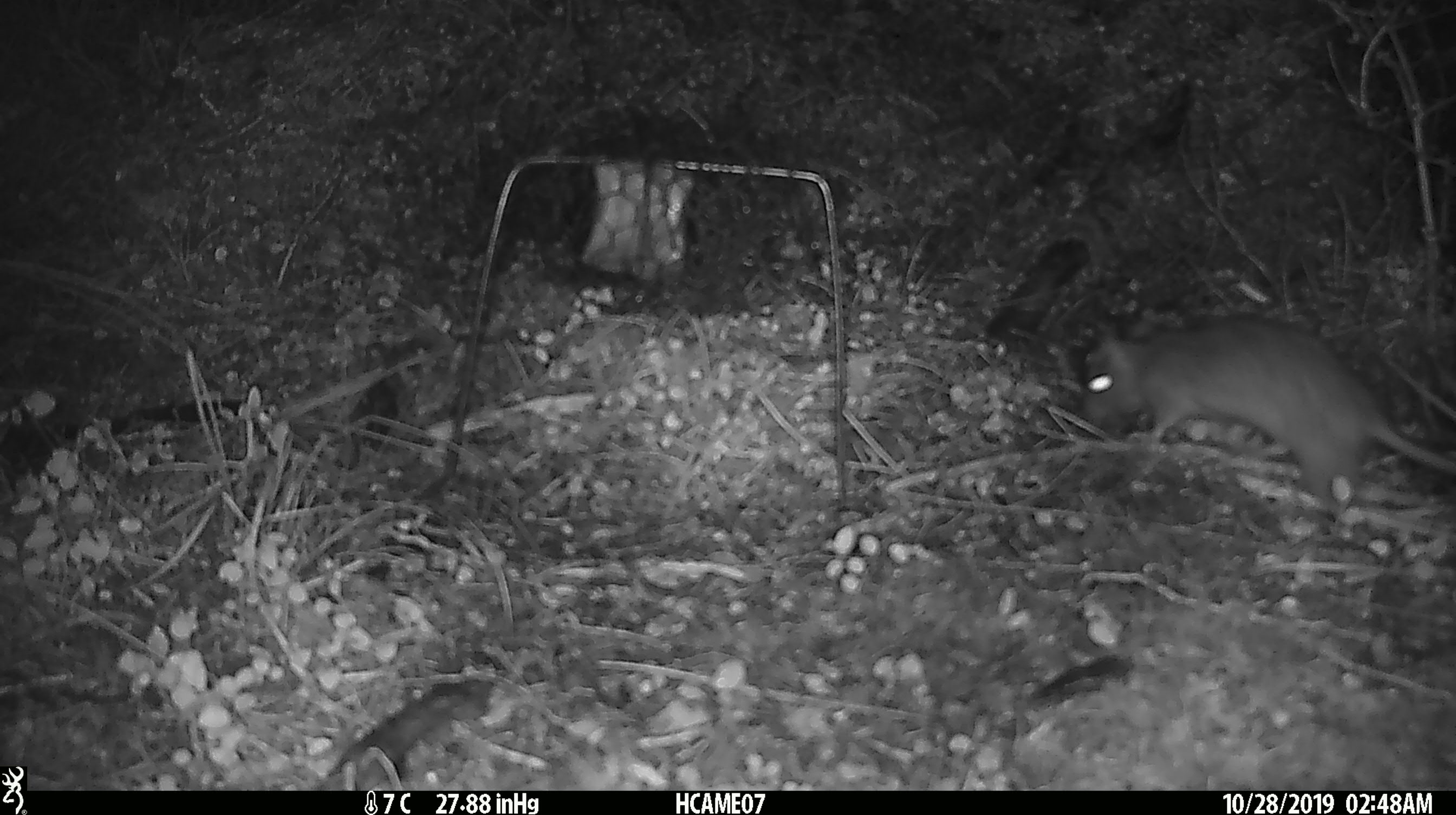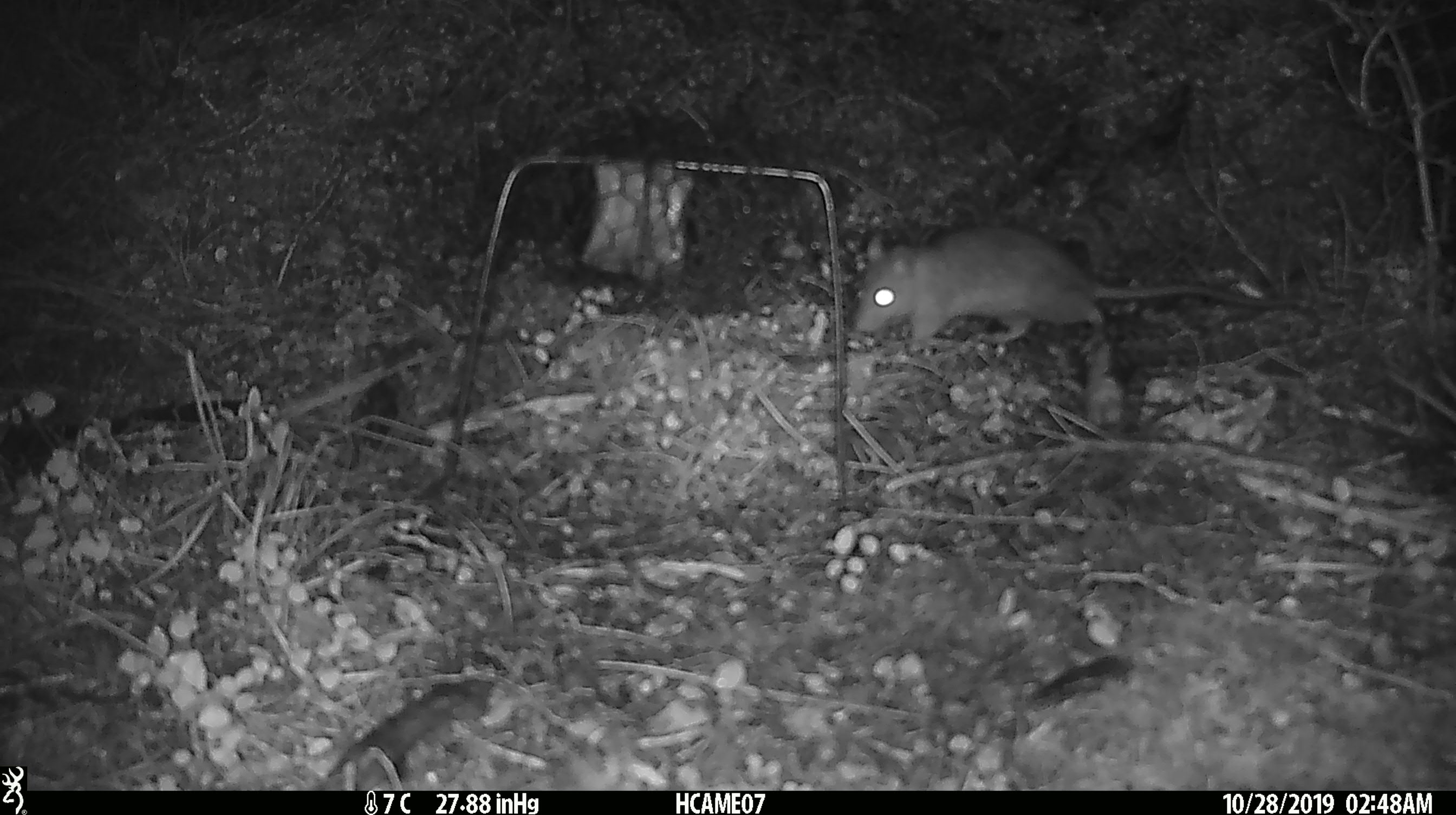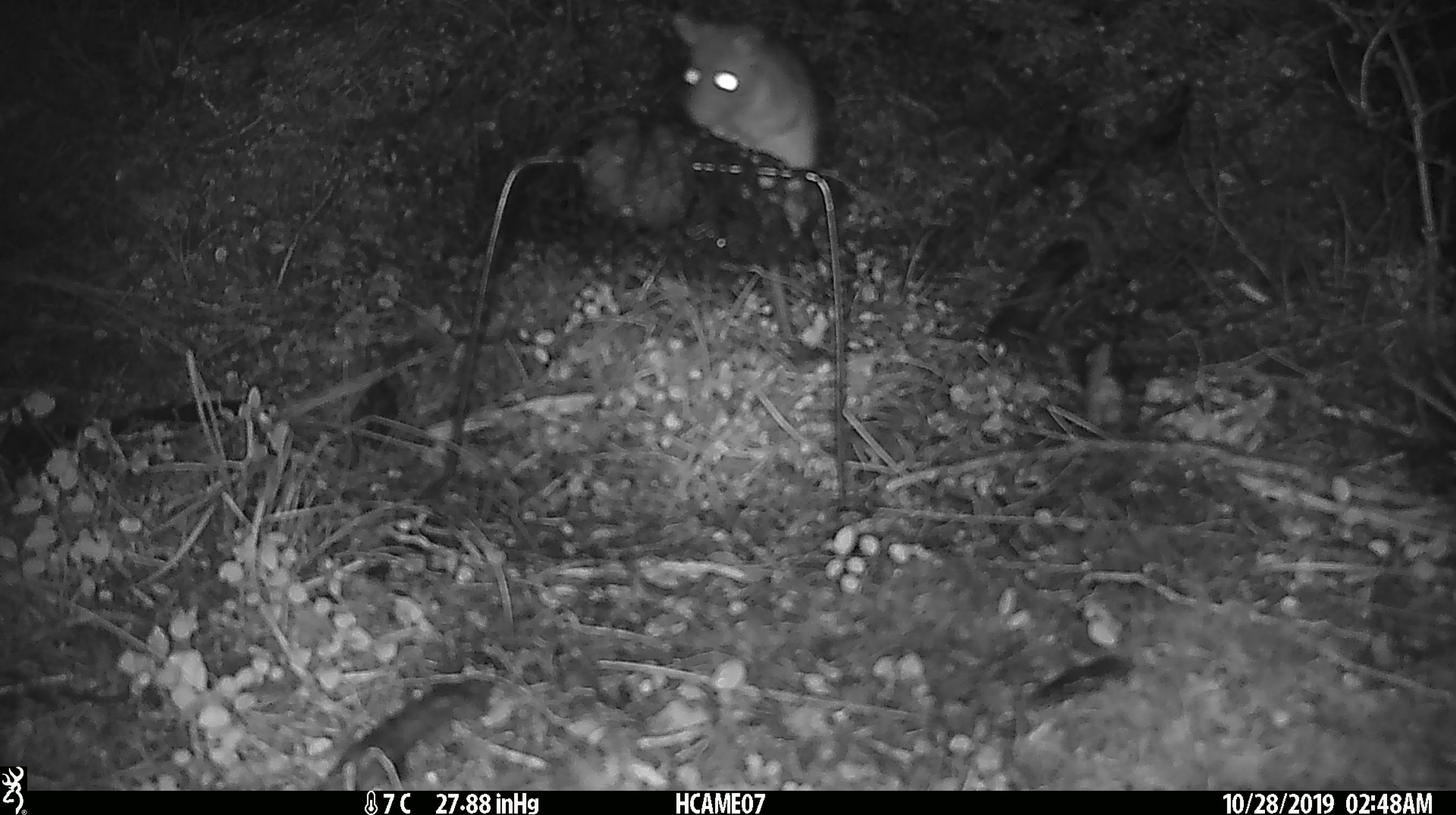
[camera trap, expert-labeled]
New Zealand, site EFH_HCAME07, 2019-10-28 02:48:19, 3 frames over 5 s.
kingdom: Animalia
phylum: Chordata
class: Mammalia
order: Rodentia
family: Muridae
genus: Rattus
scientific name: Rattus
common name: rat